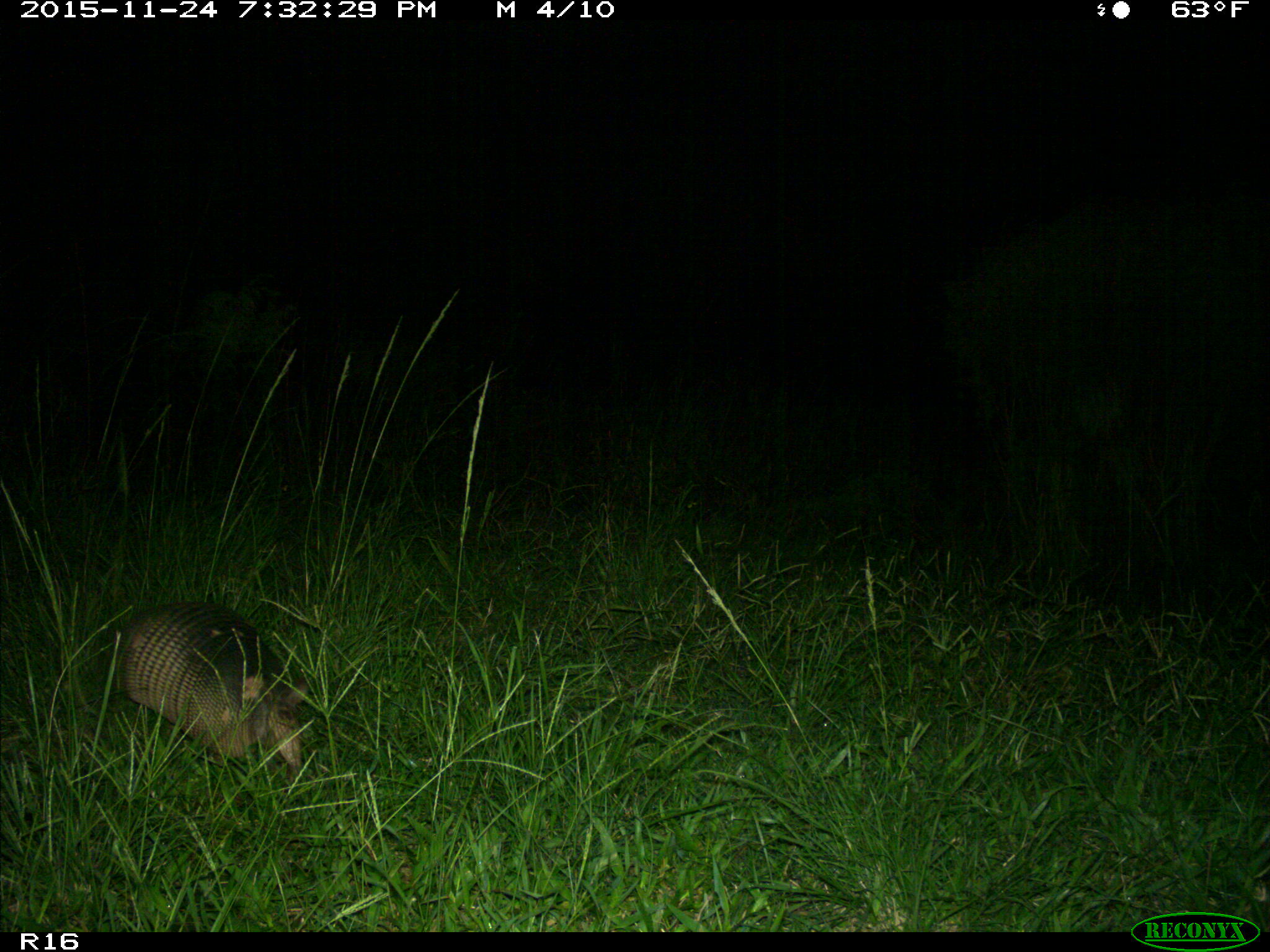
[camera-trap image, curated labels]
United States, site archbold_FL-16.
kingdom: Animalia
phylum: Chordata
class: Mammalia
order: Cingulata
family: Dasypodidae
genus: Dasypus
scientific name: Dasypus novemcinctus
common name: nine-banded armadillo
Dasypus novemcinctus (nine-banded armadillo).